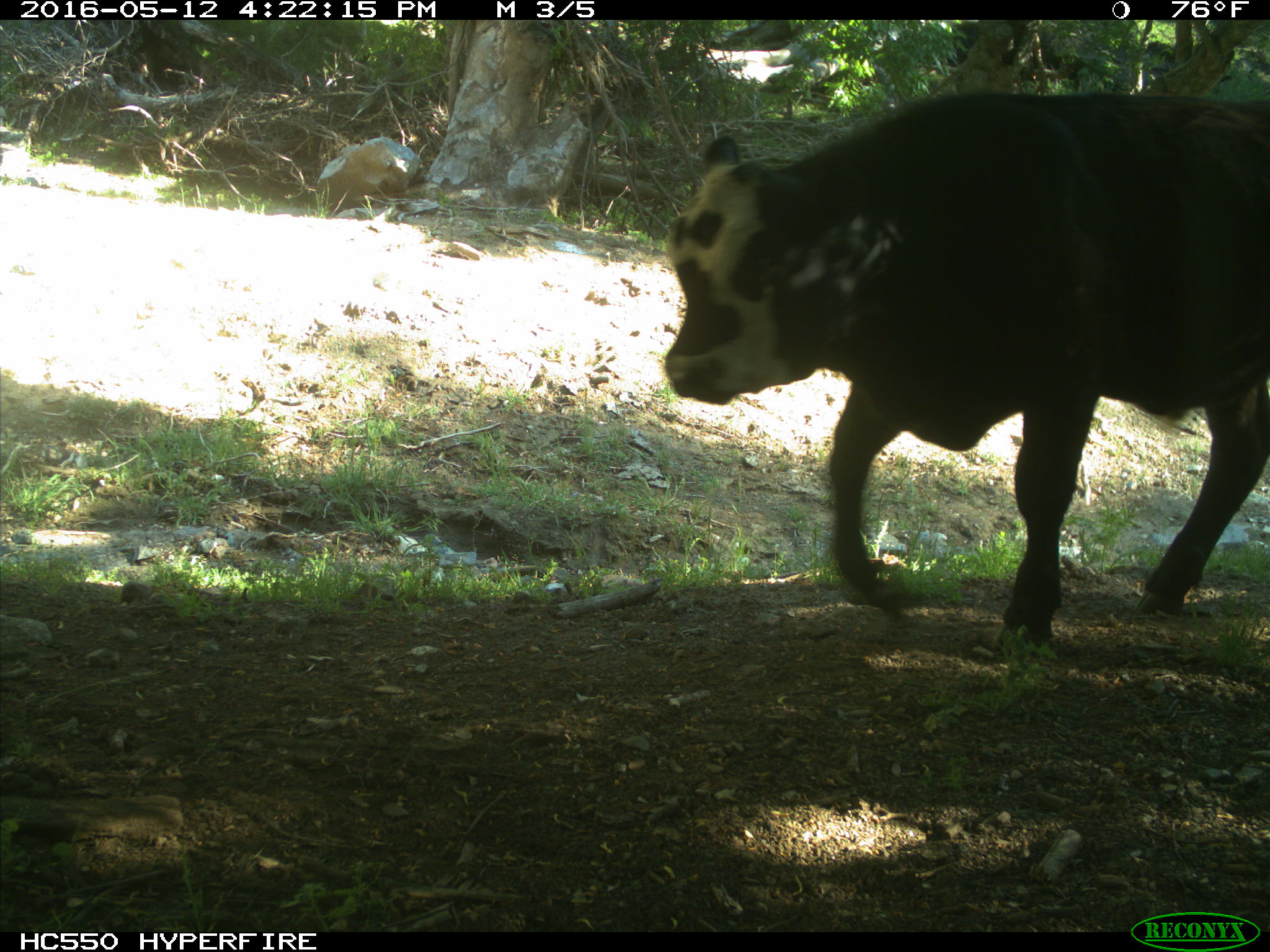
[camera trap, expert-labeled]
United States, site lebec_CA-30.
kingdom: Animalia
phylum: Chordata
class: Mammalia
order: Artiodactyla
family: Bovidae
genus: Bos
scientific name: Bos taurus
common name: domestic cow